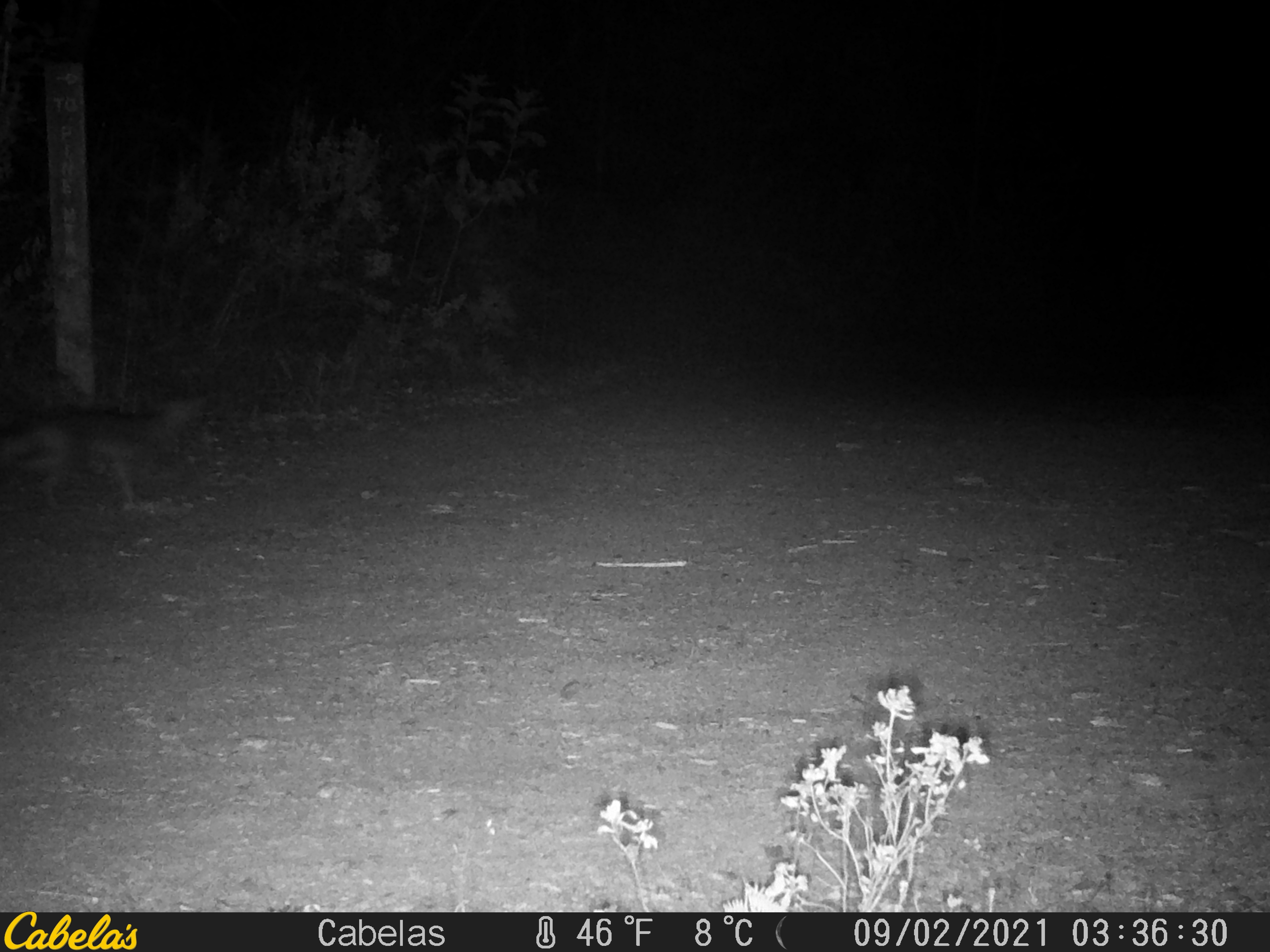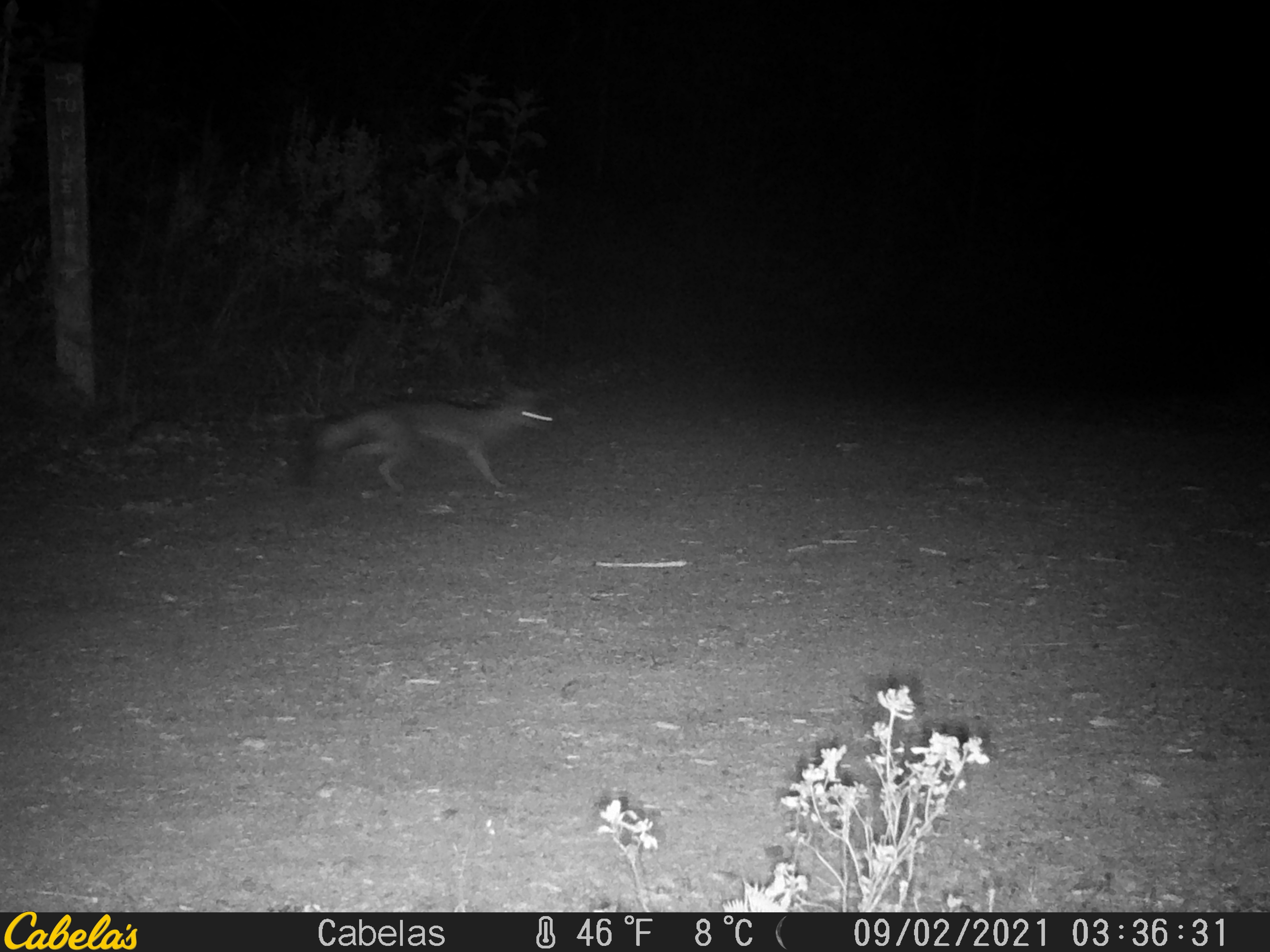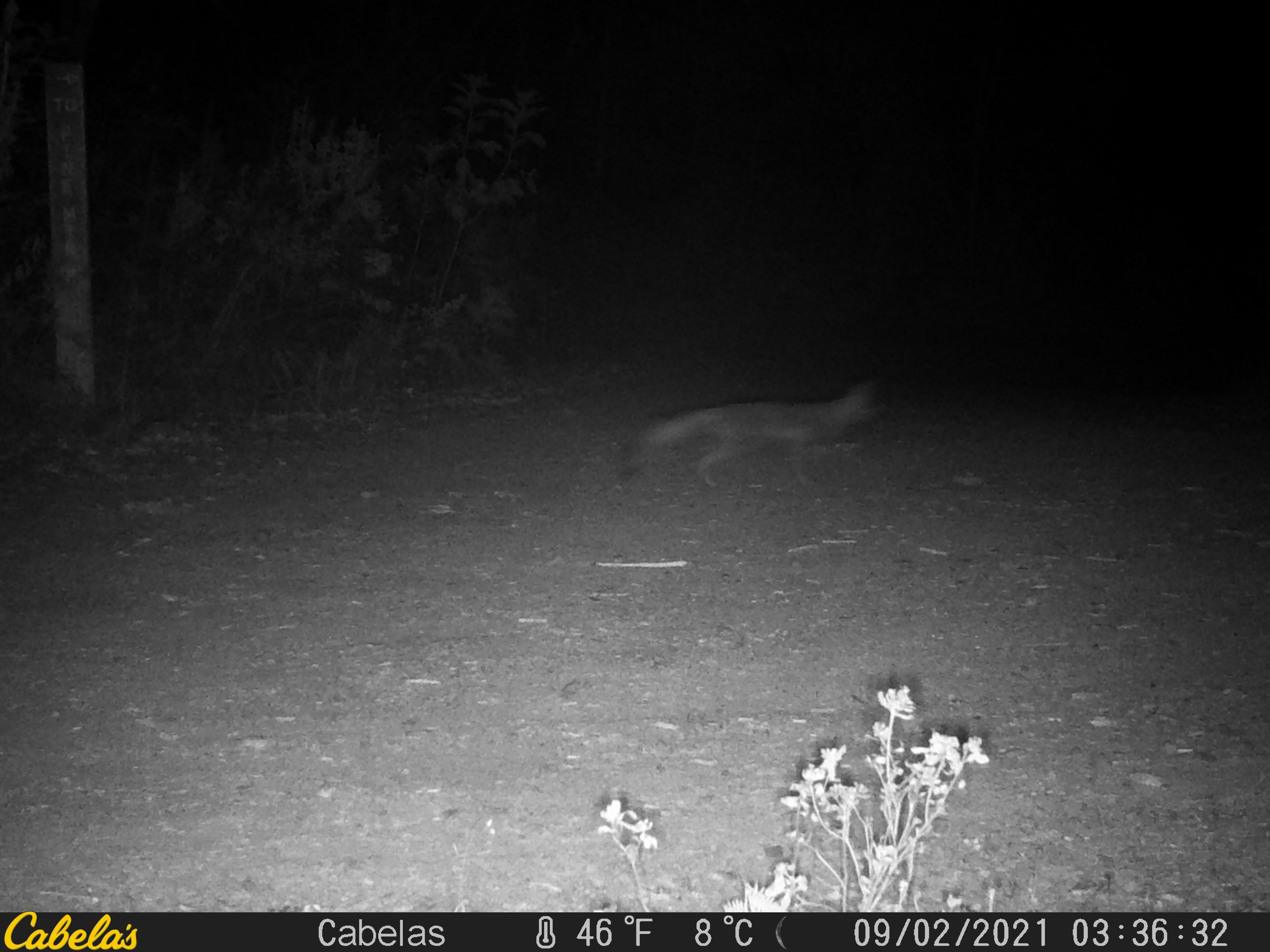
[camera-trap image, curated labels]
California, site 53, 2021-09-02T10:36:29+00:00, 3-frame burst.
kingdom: Animalia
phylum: Chordata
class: Mammalia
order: Carnivora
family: Canidae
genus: Urocyon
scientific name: Urocyon cinereoargenteus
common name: gray fox